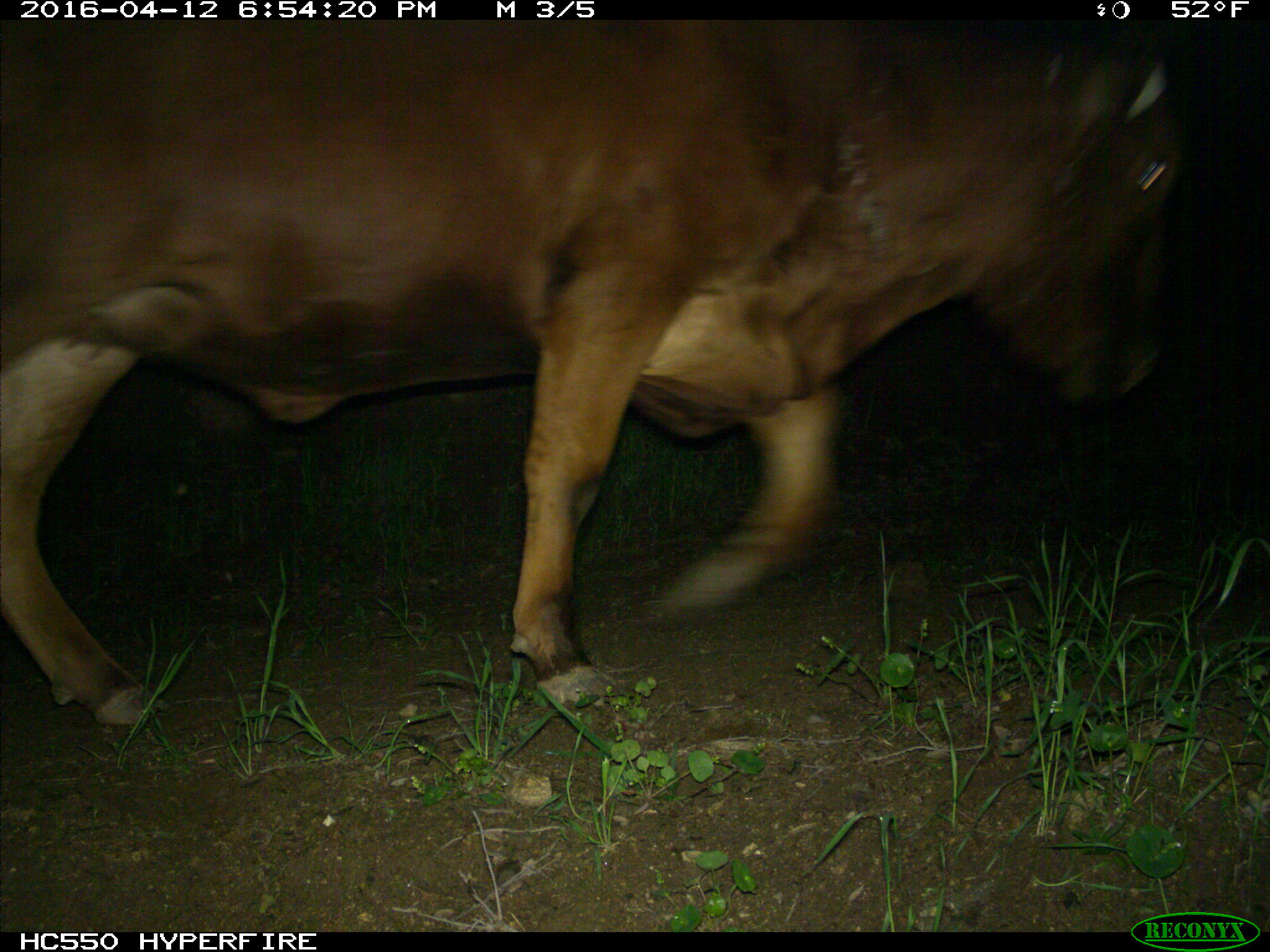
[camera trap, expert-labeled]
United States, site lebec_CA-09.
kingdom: Animalia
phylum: Chordata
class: Mammalia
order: Artiodactyla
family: Bovidae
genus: Bos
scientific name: Bos taurus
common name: domestic cow